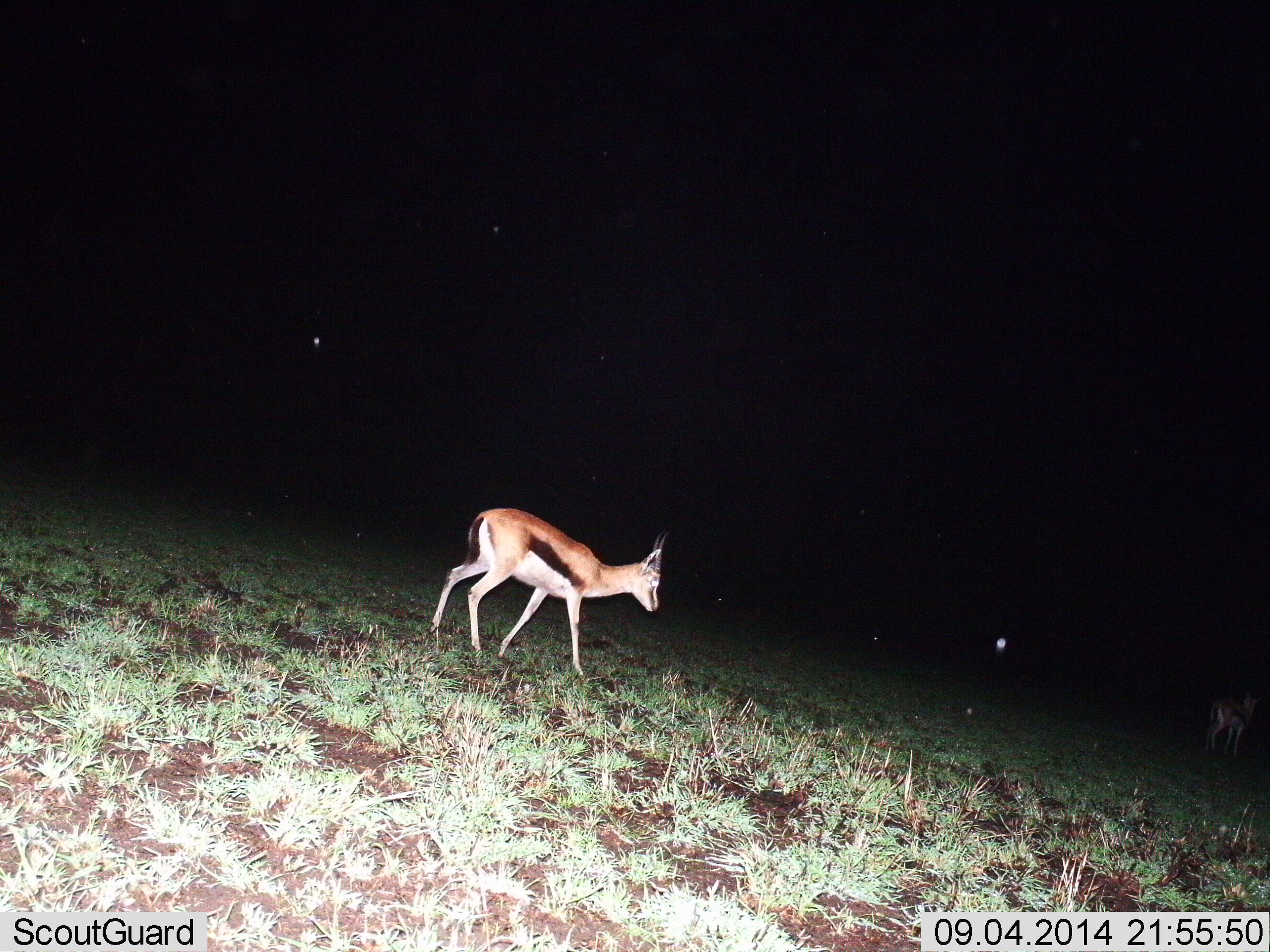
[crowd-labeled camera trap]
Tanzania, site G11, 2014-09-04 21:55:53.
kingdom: Animalia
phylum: Chordata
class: Mammalia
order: Artiodactyla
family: Bovidae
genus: Eudorcas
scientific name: Eudorcas thomsonii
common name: thomson's gazelle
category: gazellethomsons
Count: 2.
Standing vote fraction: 20%.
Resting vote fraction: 0%.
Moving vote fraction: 80%.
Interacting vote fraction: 0%.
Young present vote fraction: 0%.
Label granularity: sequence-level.